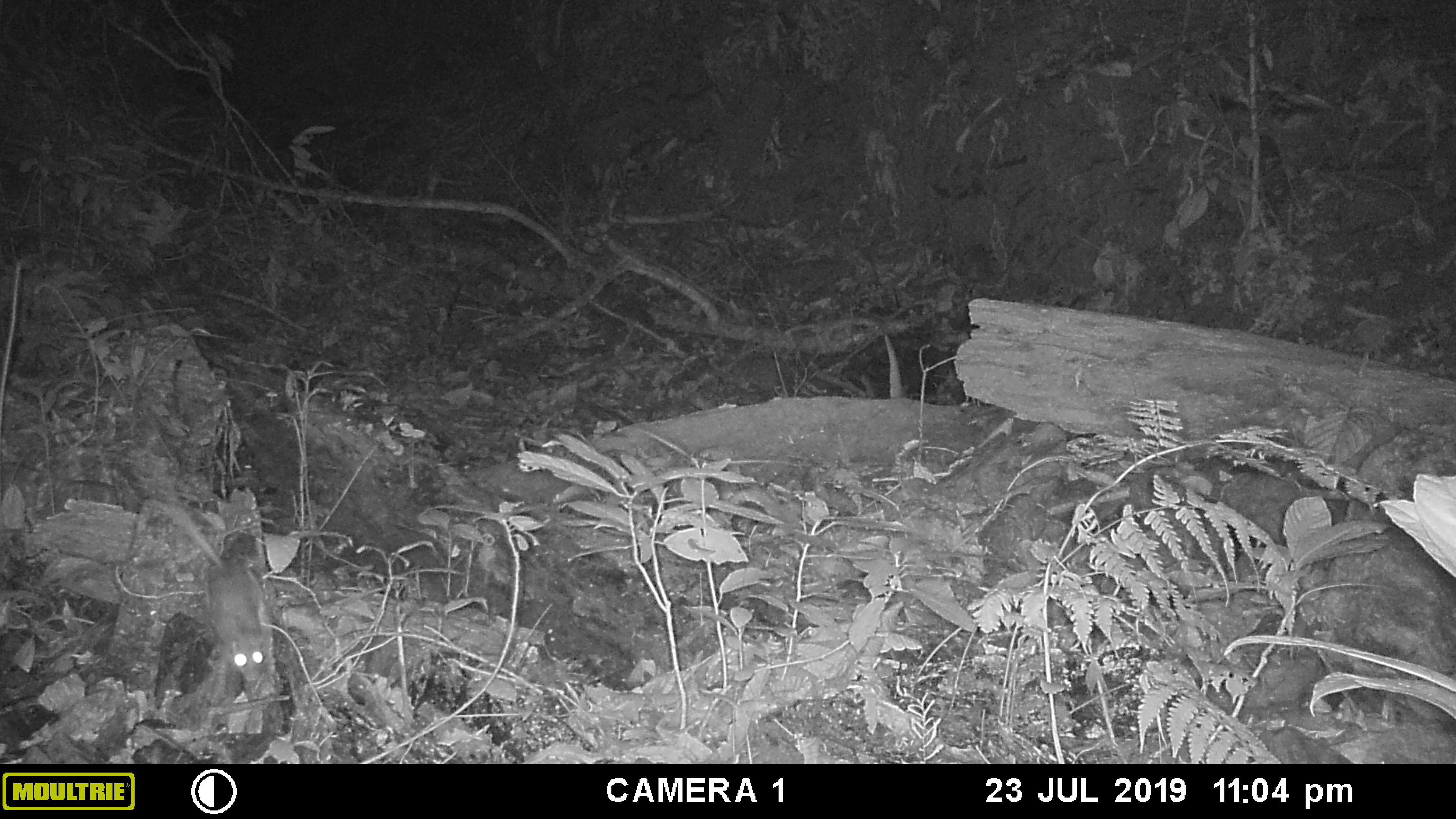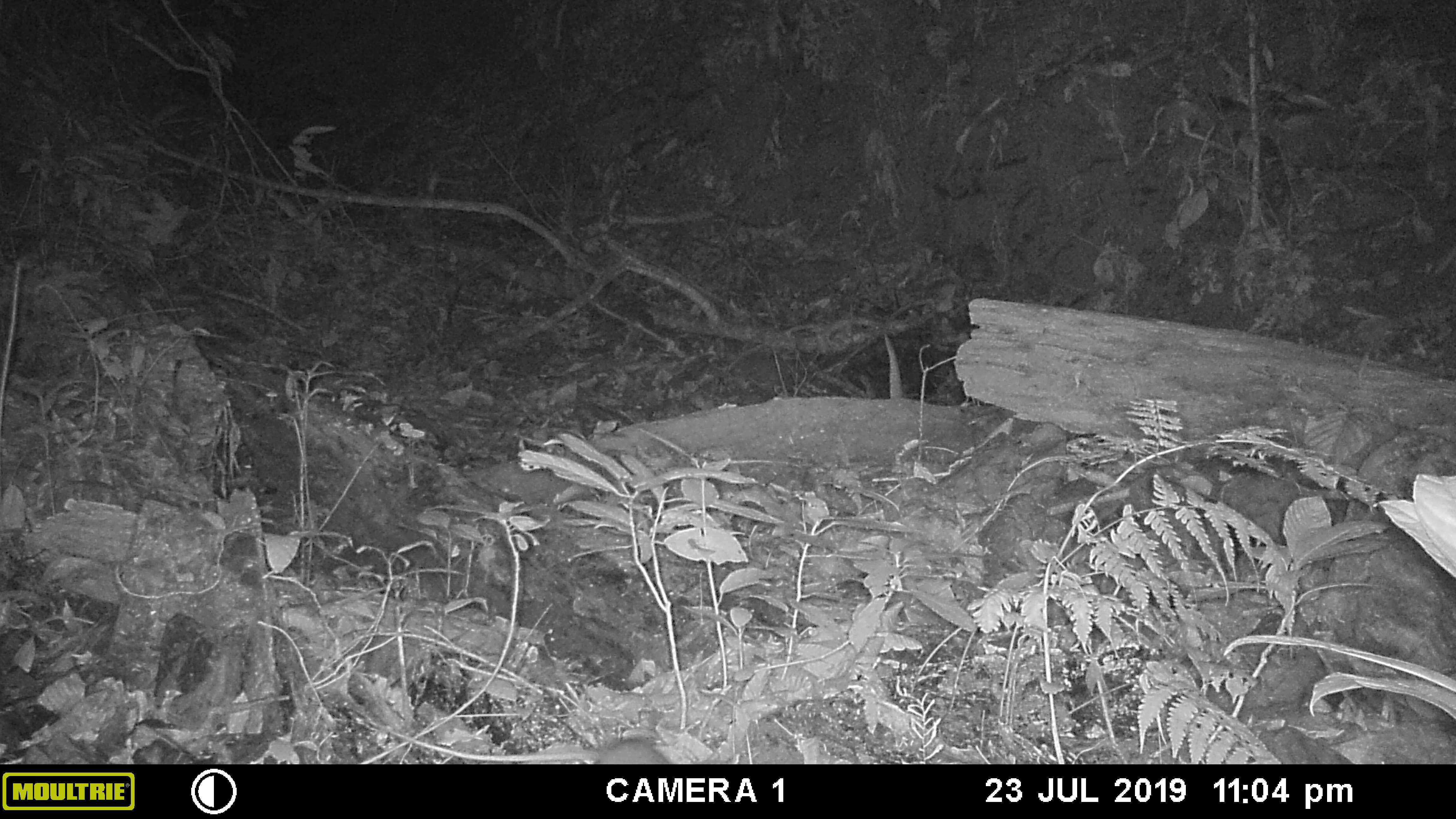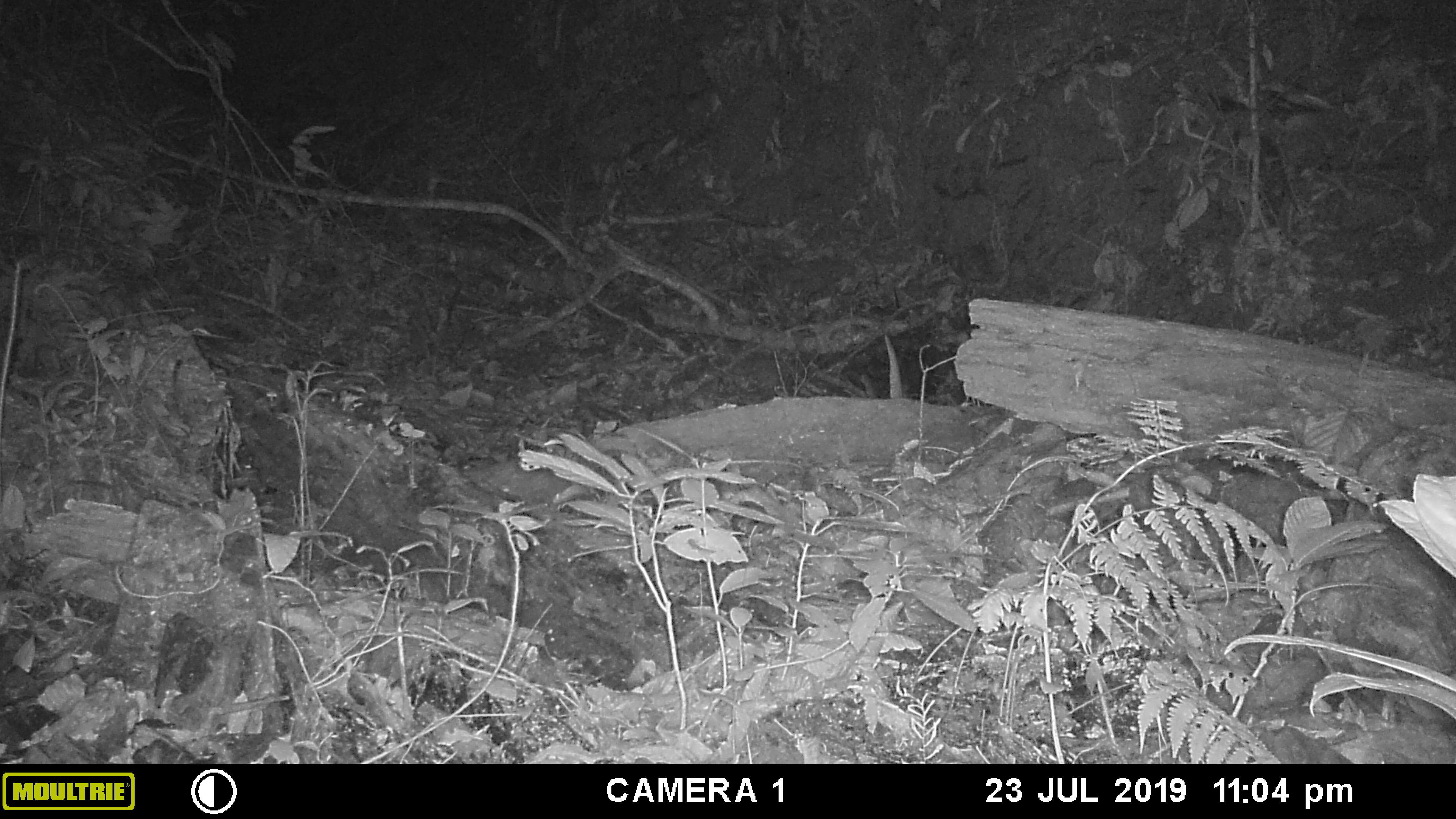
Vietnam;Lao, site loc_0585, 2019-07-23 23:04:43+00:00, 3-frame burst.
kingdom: Animalia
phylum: Chordata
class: Mammalia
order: Rodentia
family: Muridae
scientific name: Muridae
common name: old-world mice and rats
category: unidentified murid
Unidentified murid (old-world mice and rats) (Muridae). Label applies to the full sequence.